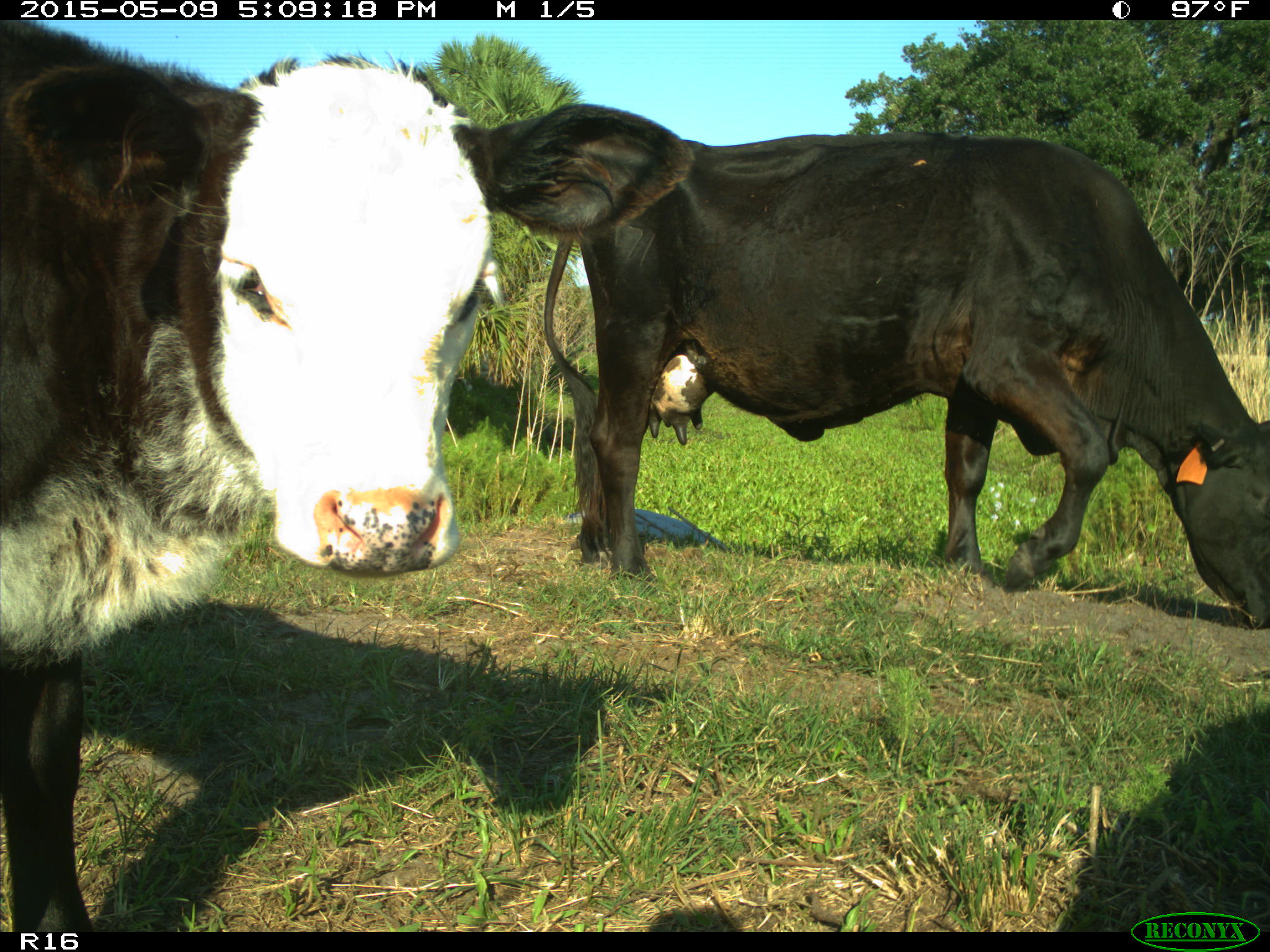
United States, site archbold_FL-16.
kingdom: Animalia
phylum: Chordata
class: Mammalia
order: Artiodactyla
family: Bovidae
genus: Bos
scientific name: Bos taurus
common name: domestic cow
Bos taurus (domestic cow).